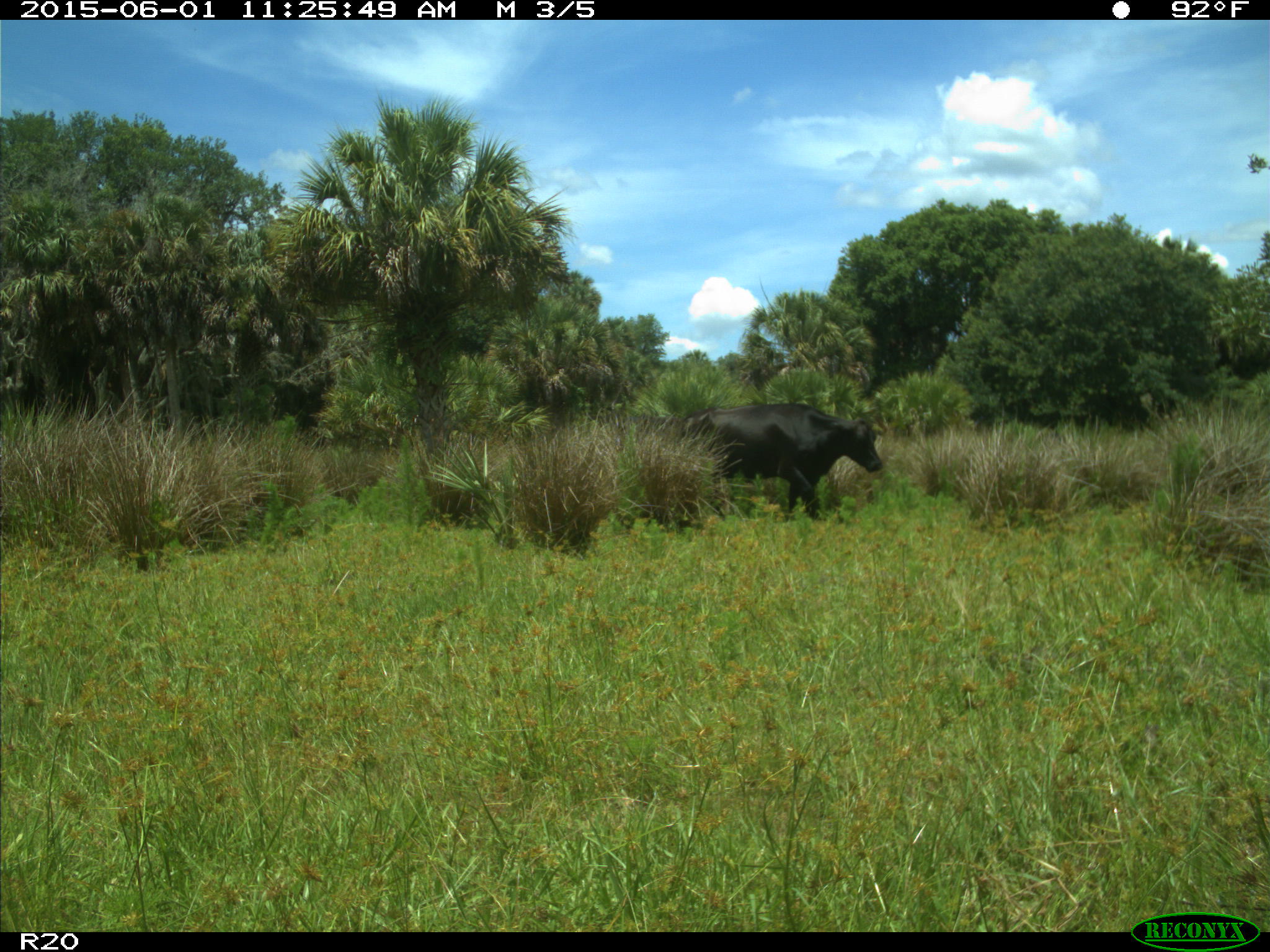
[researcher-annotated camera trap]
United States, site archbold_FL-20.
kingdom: Animalia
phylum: Chordata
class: Mammalia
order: Artiodactyla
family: Bovidae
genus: Bos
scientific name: Bos taurus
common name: domestic cow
Bos taurus (domestic cow).